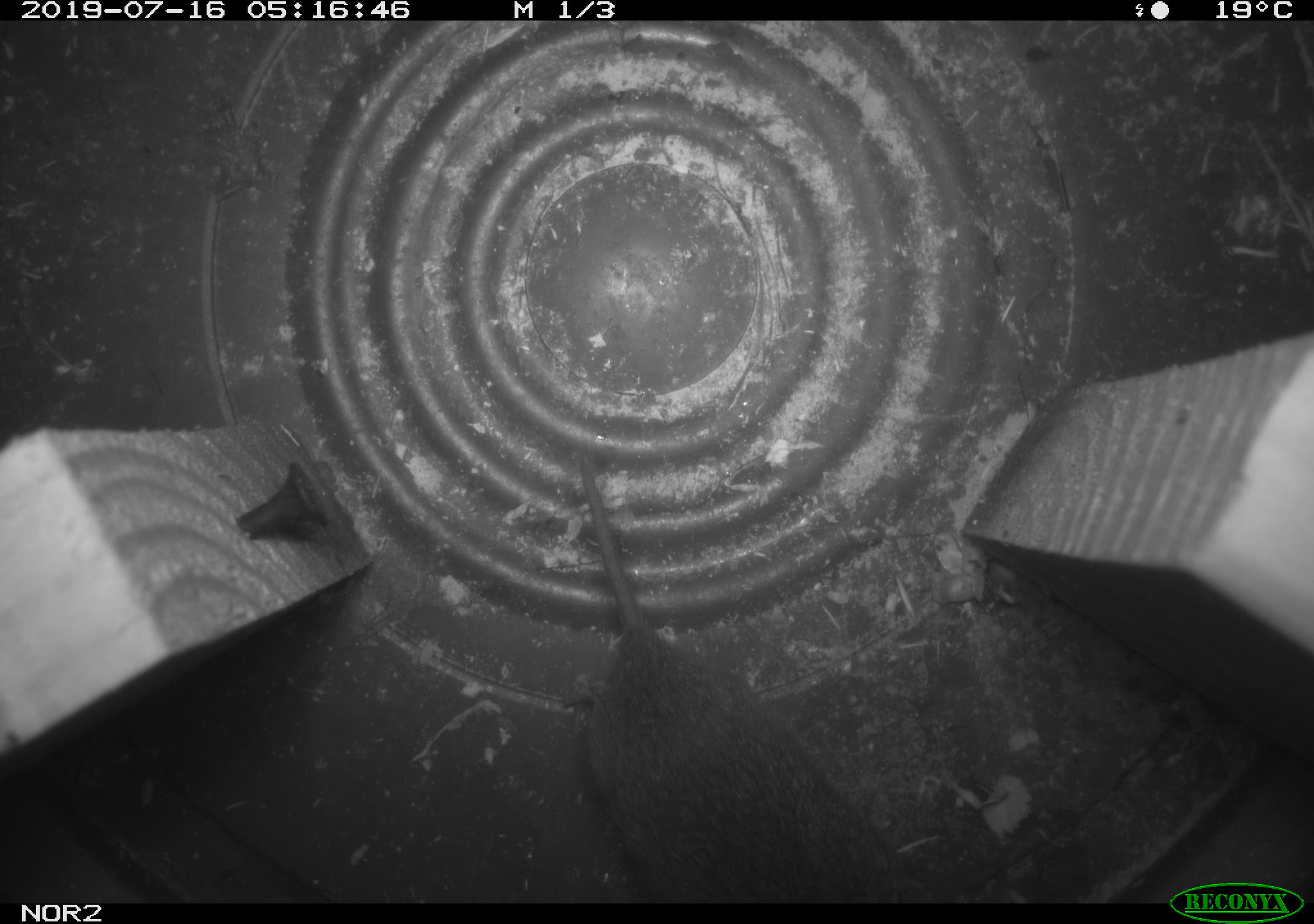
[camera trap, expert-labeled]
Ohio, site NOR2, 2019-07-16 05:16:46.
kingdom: Animalia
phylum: Chordata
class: Mammalia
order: Rodentia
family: Cricetidae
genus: Microtus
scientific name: Microtus pennsylvanicus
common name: meadow vole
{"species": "meadow vole (Microtus pennsylvanicus)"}